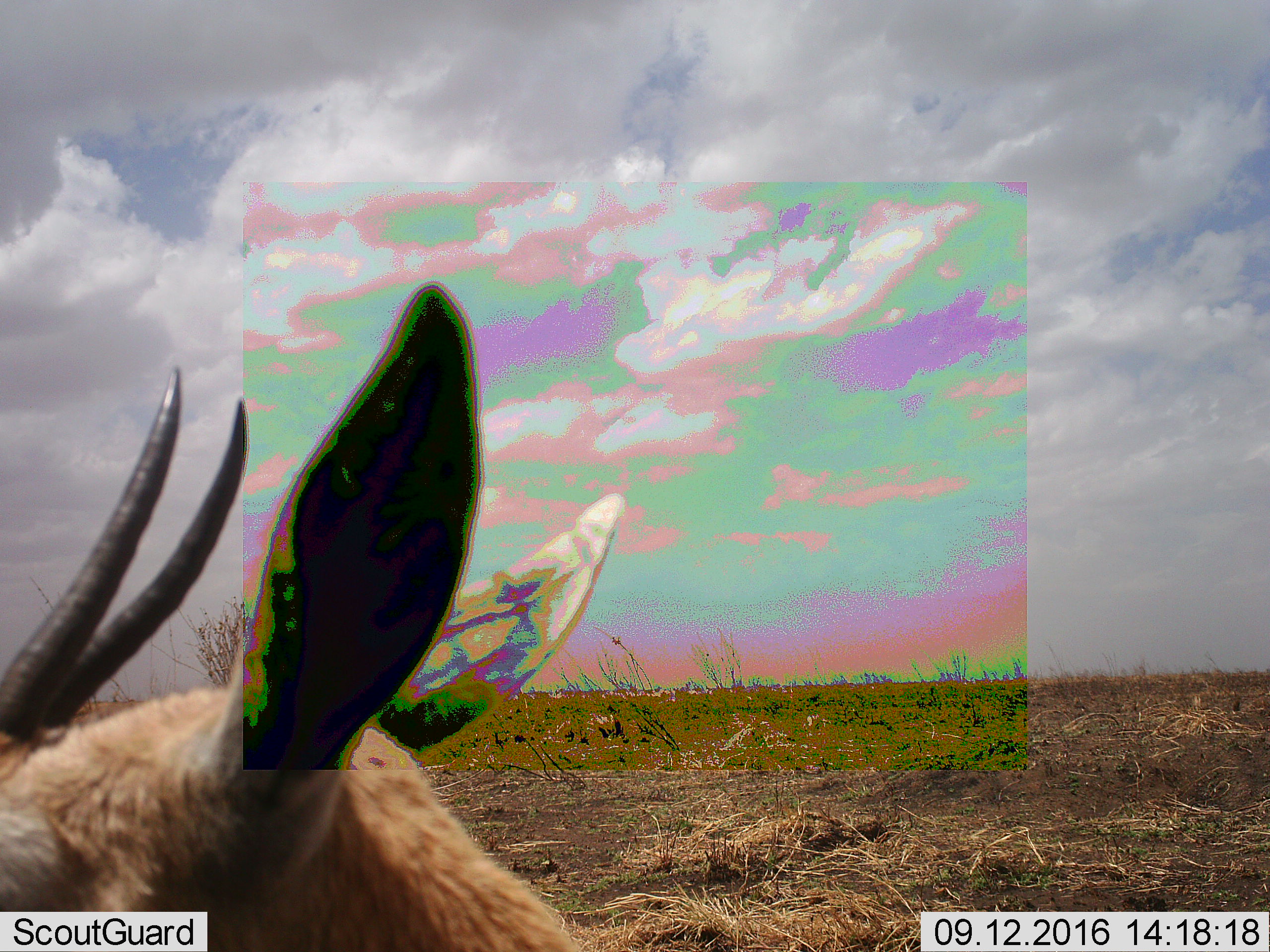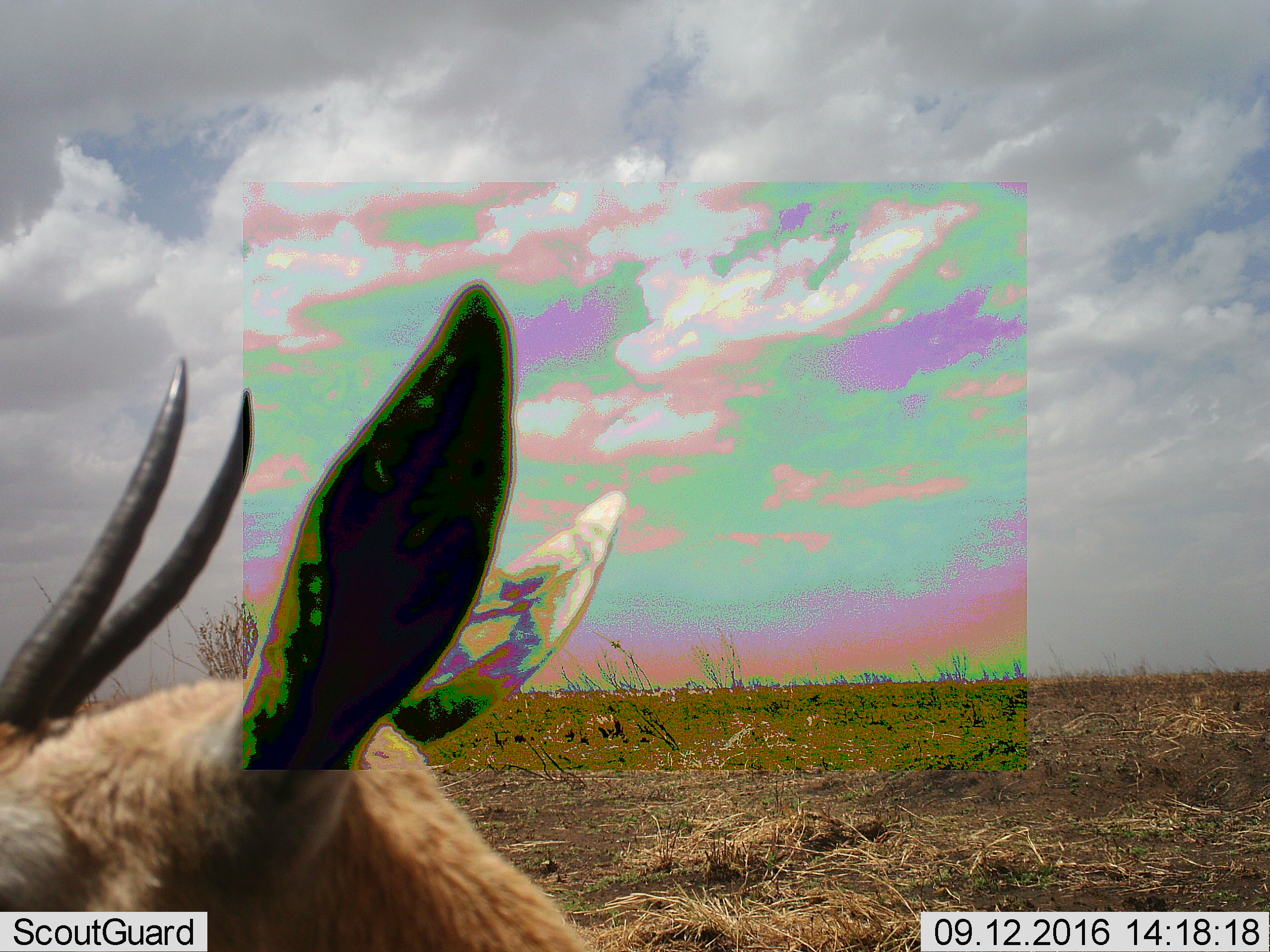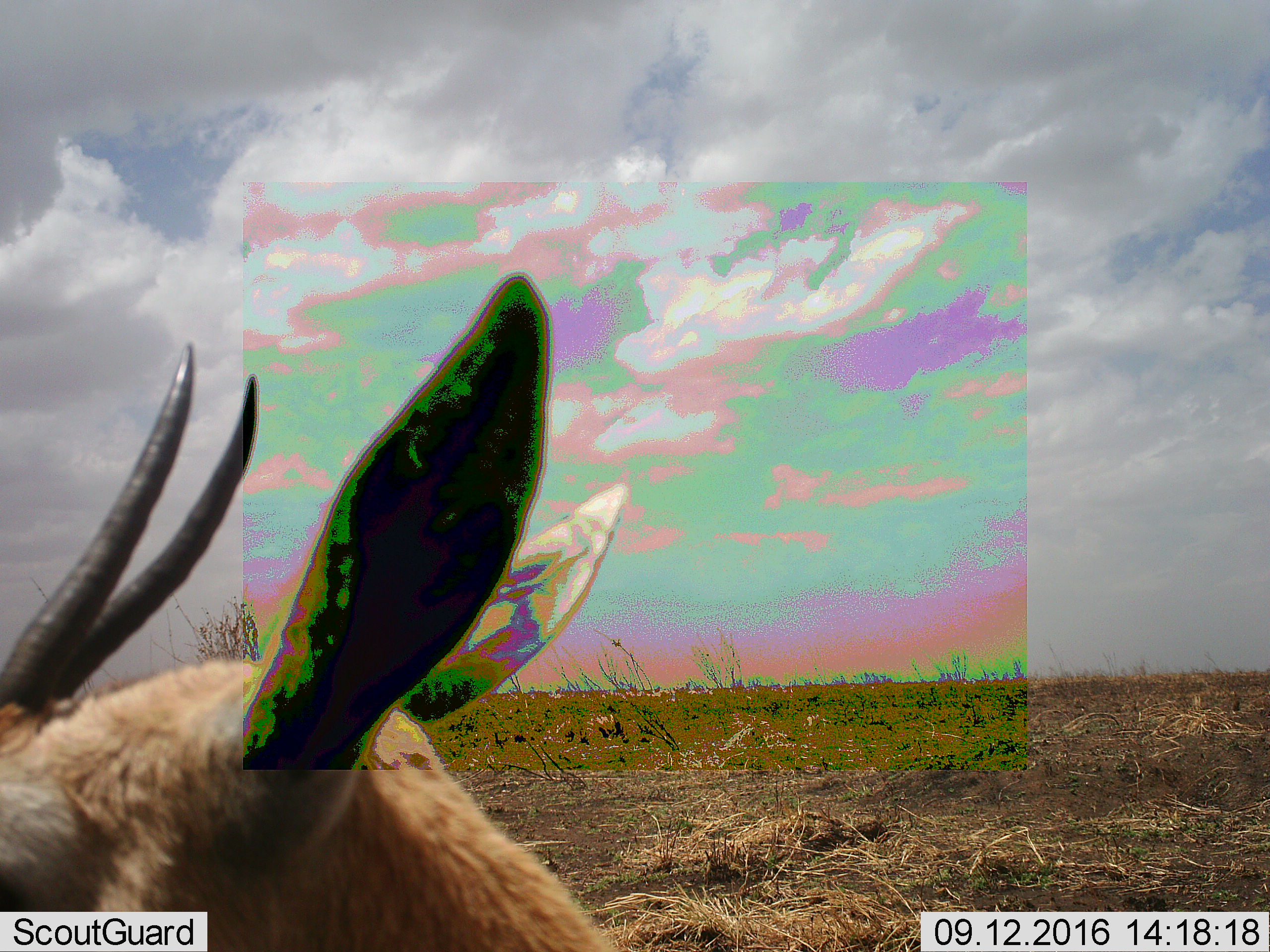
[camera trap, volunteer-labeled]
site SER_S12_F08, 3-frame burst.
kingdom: Animalia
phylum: Chordata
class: Mammalia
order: Artiodactyla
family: Bovidae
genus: Eudorcas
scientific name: Eudorcas thomsonii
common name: thomson's gazelle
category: gazellethomsons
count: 1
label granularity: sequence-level